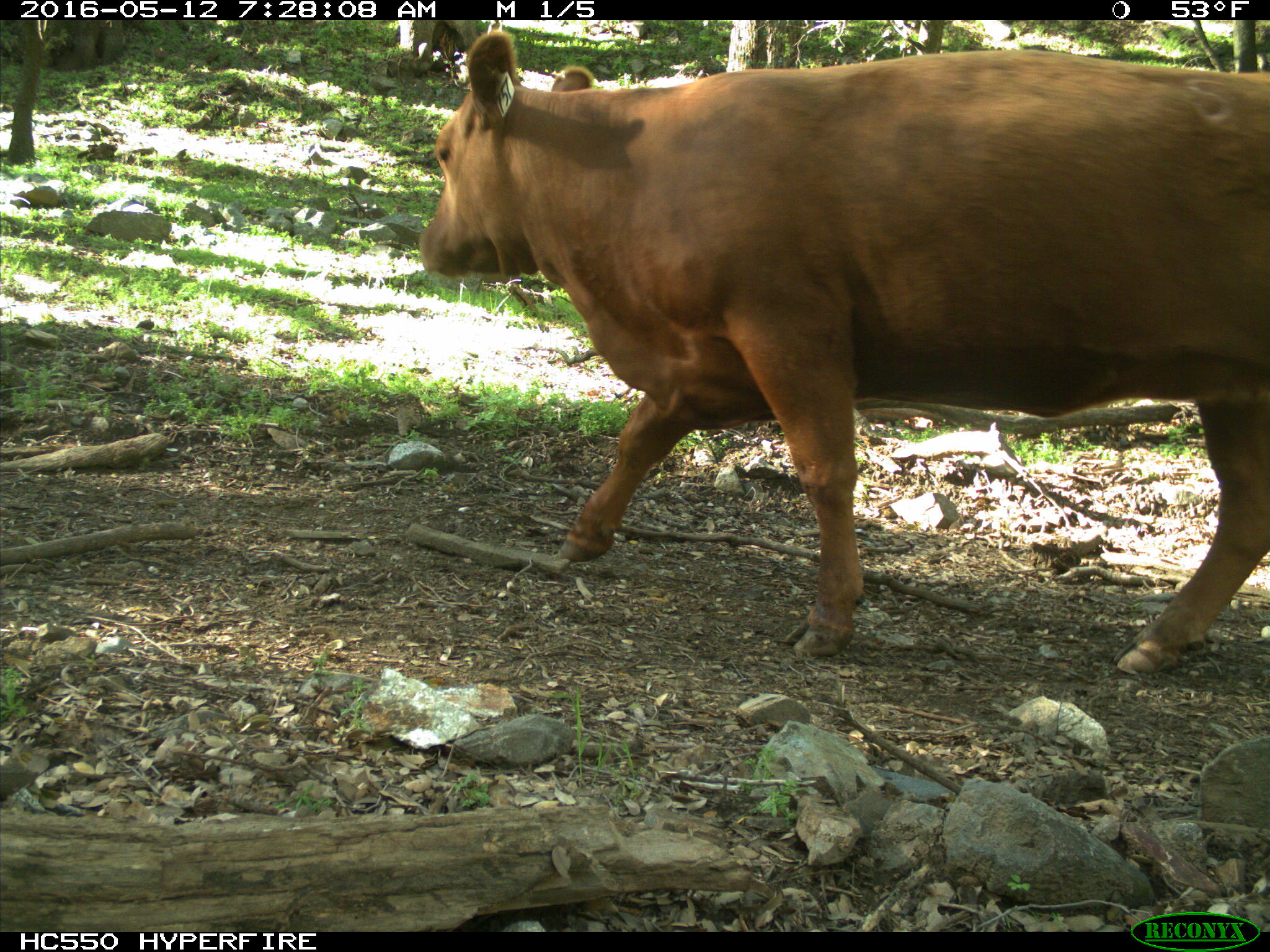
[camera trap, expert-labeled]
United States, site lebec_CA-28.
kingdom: Animalia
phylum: Chordata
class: Mammalia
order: Artiodactyla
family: Bovidae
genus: Bos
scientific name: Bos taurus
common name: domestic cow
Bos taurus (domestic cow).